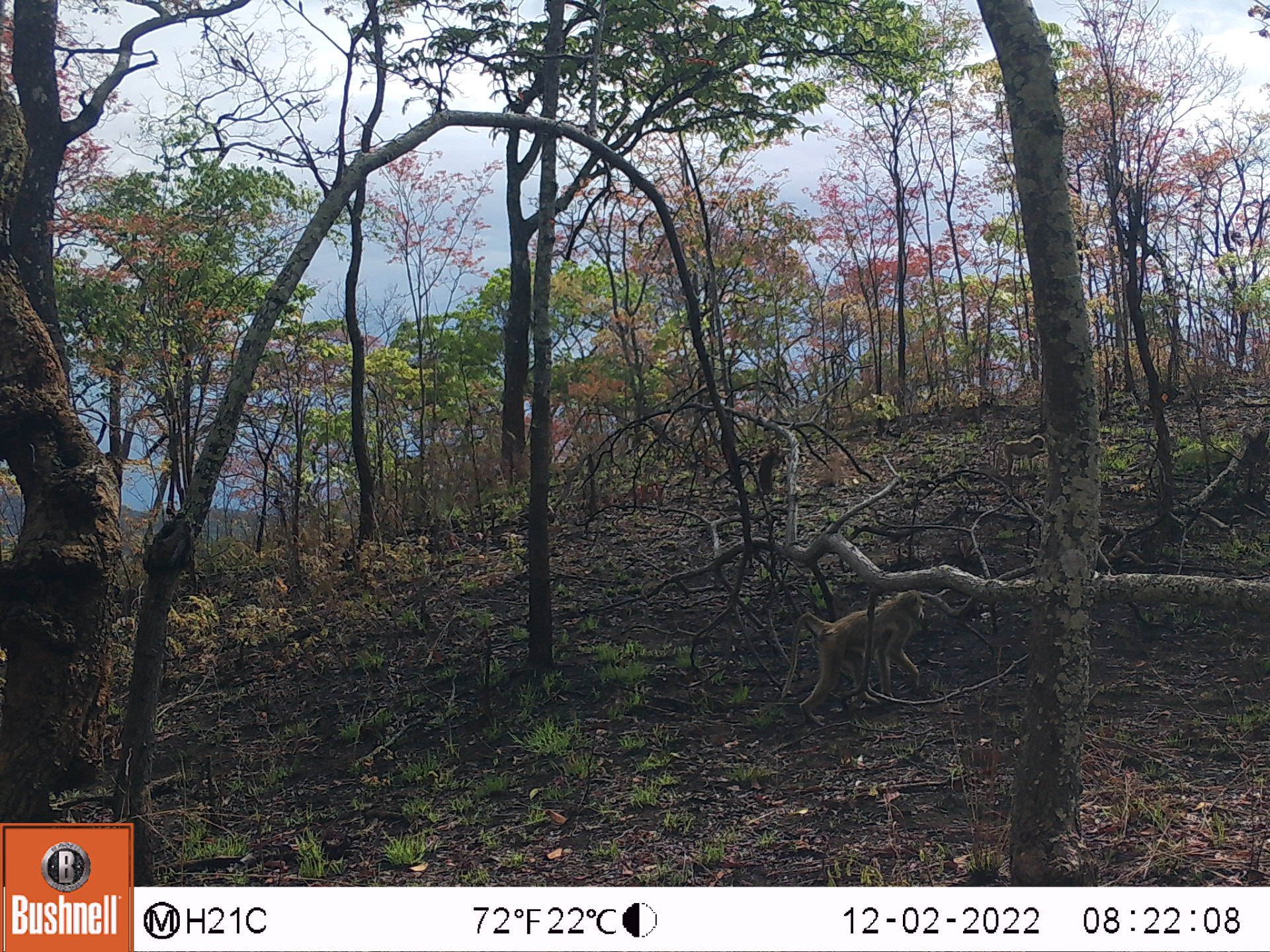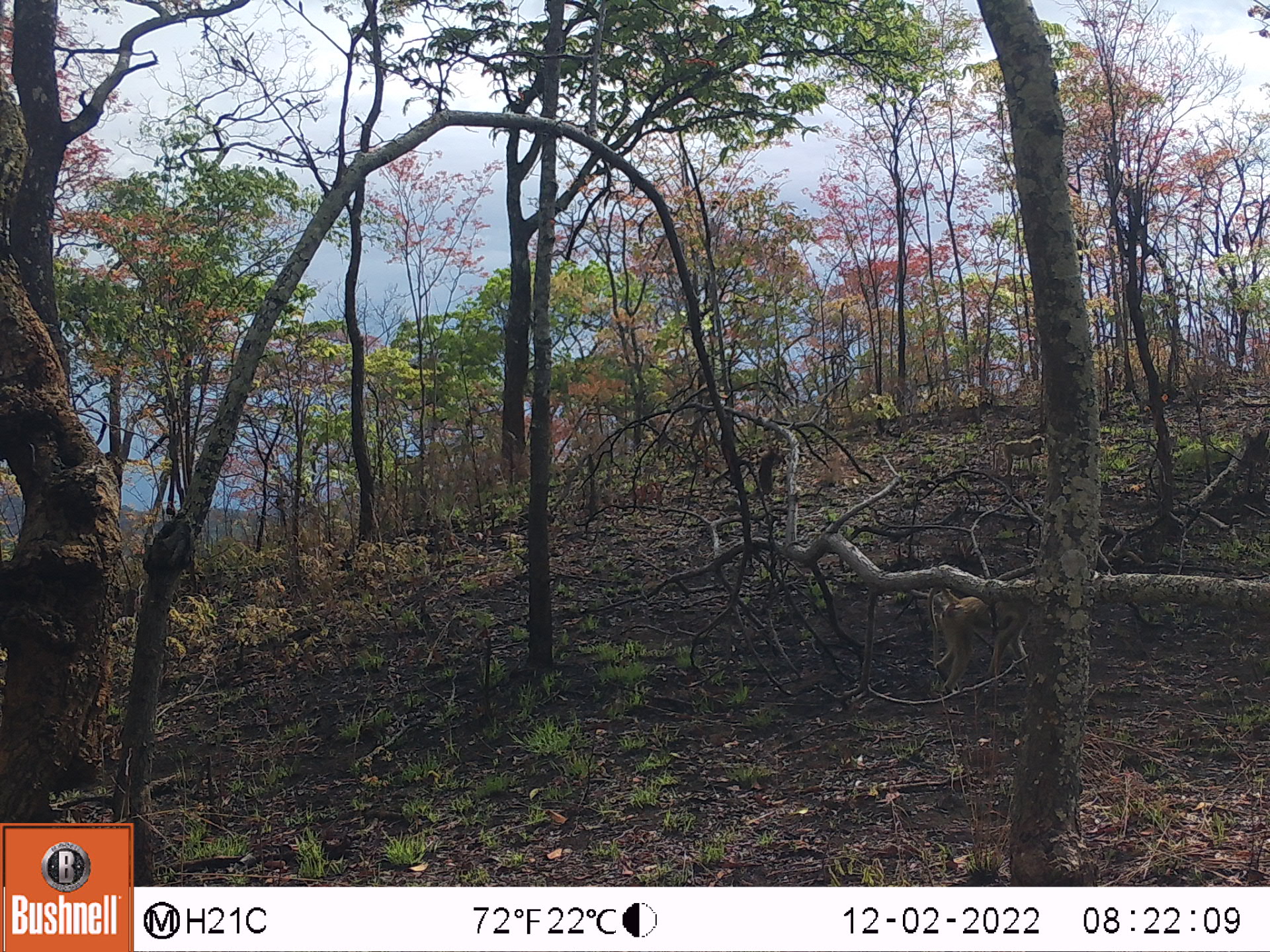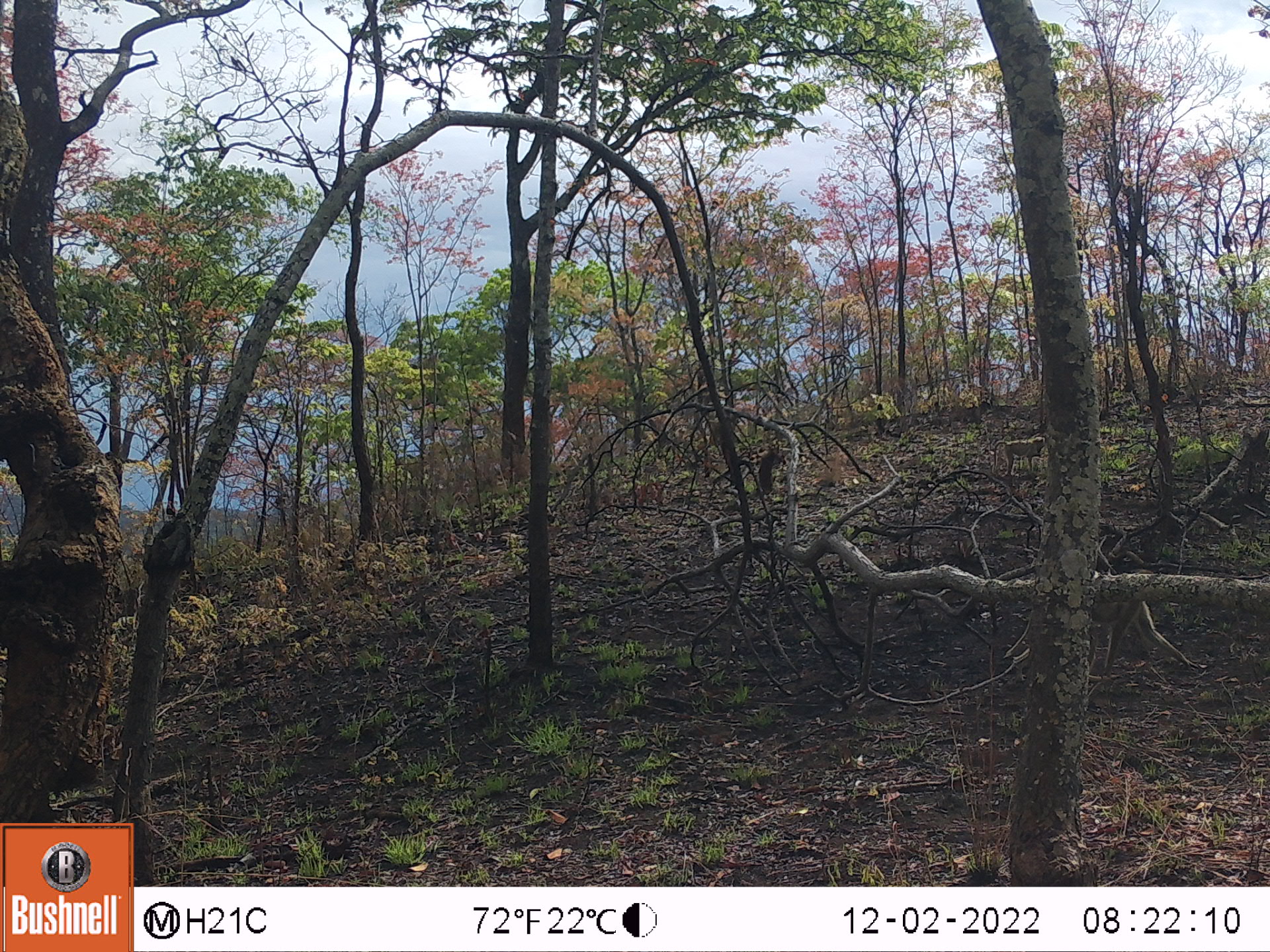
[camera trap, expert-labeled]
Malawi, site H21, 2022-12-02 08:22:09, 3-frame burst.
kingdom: Animalia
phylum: Chordata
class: Mammalia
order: Primates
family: Cercopithecidae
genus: Papio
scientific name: Papio cynocephalus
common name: yellow baboon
Yellow baboon (Papio cynocephalus), count 2.